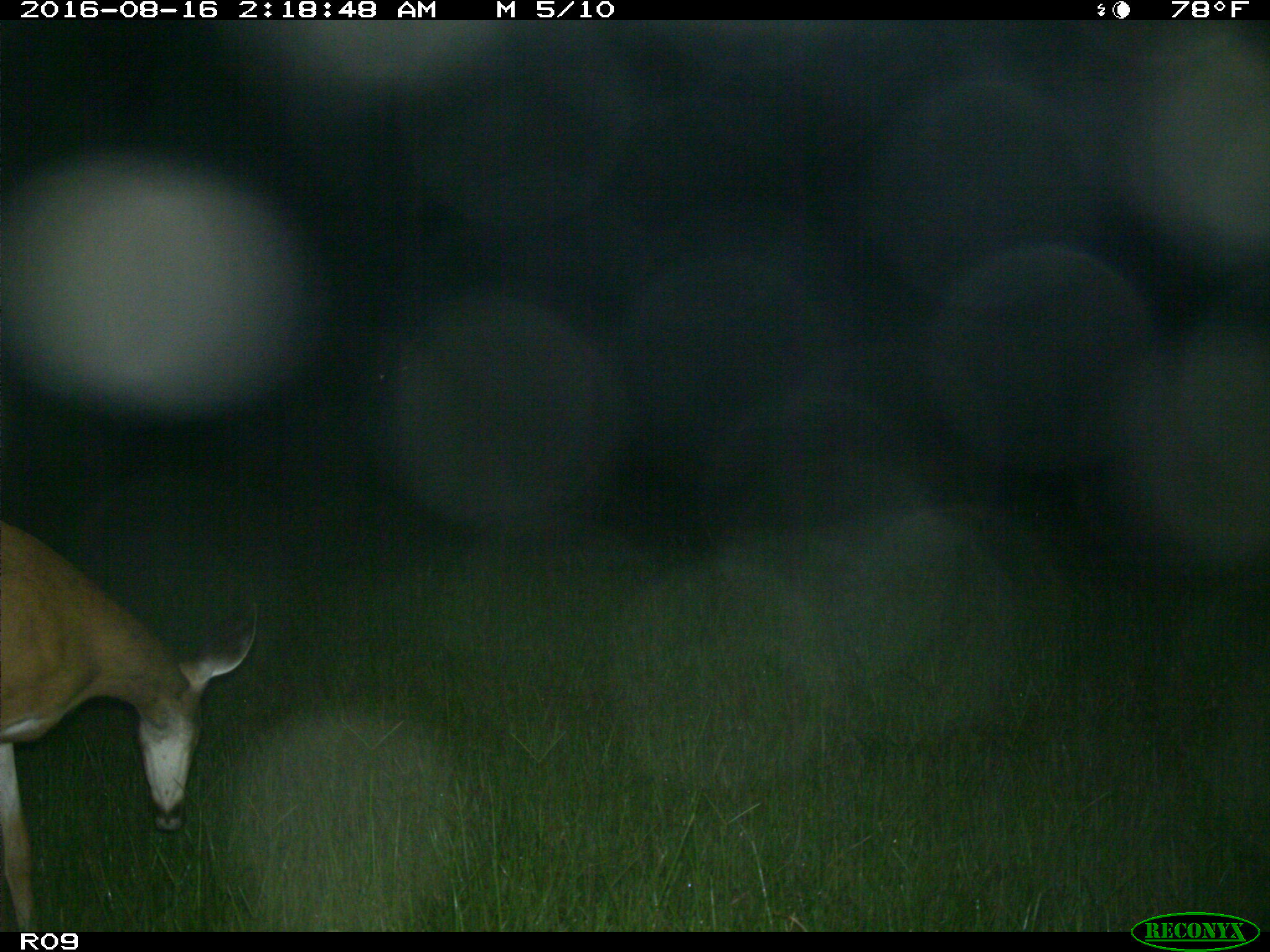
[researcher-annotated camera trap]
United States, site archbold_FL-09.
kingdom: Animalia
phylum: Chordata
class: Mammalia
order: Artiodactyla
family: Cervidae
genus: Odocoileus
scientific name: Odocoileus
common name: deer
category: unidentified deer